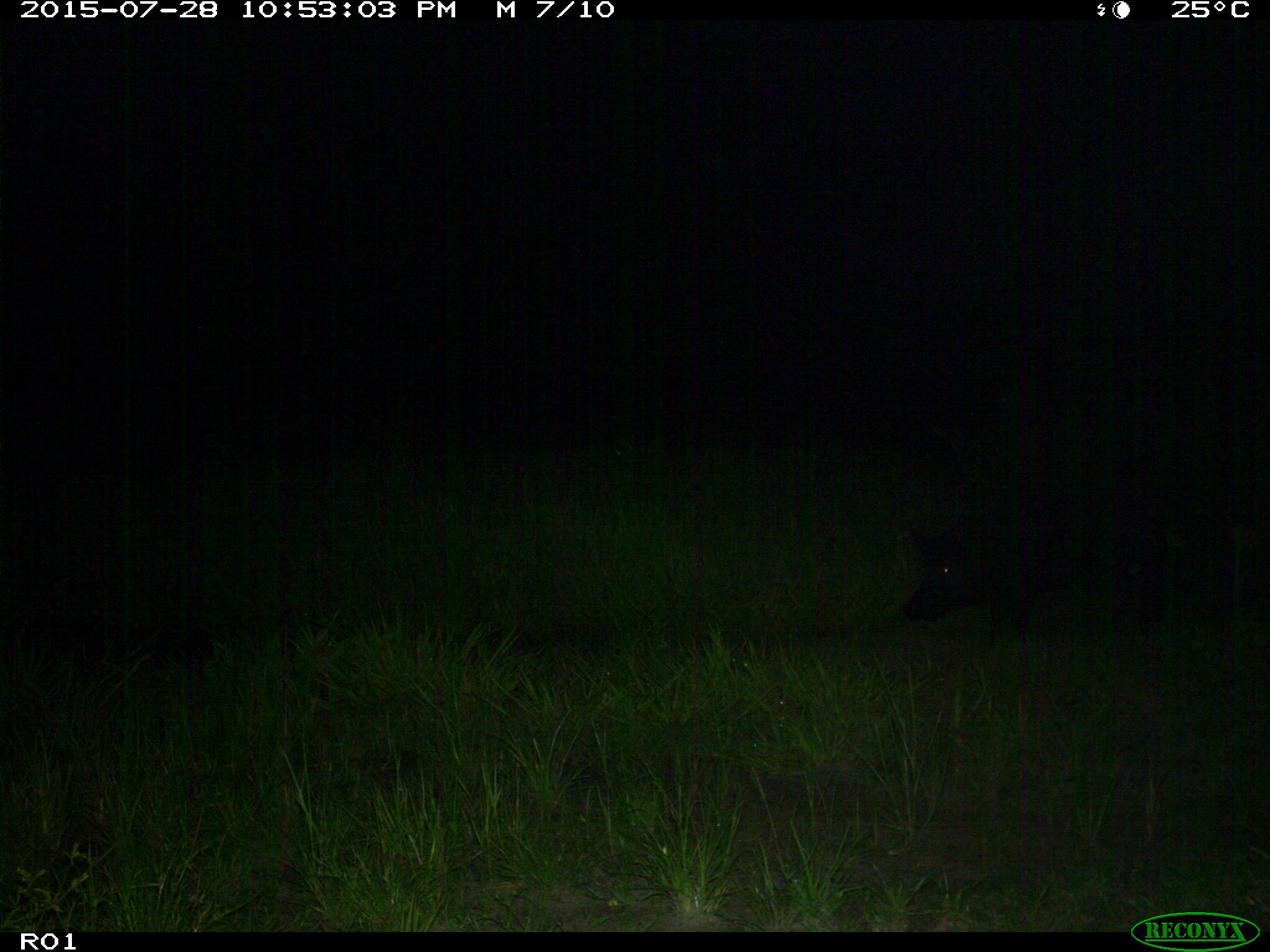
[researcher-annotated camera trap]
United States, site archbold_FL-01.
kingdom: Animalia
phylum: Chordata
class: Mammalia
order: Artiodactyla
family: Suidae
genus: Sus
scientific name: Sus scrofa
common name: wild boar